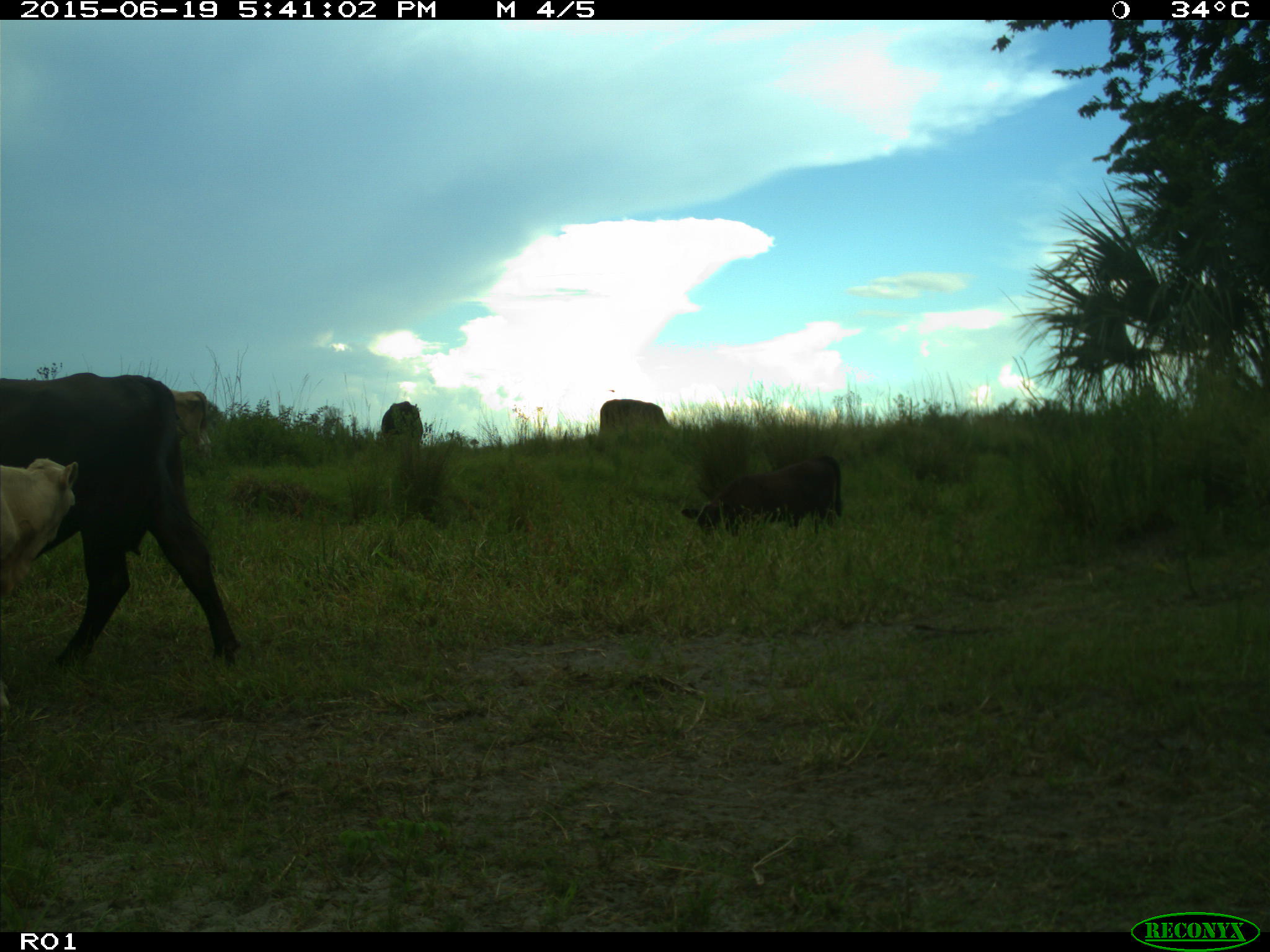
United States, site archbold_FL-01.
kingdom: Animalia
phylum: Chordata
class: Mammalia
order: Artiodactyla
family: Bovidae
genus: Bos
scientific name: Bos taurus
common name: domestic cow